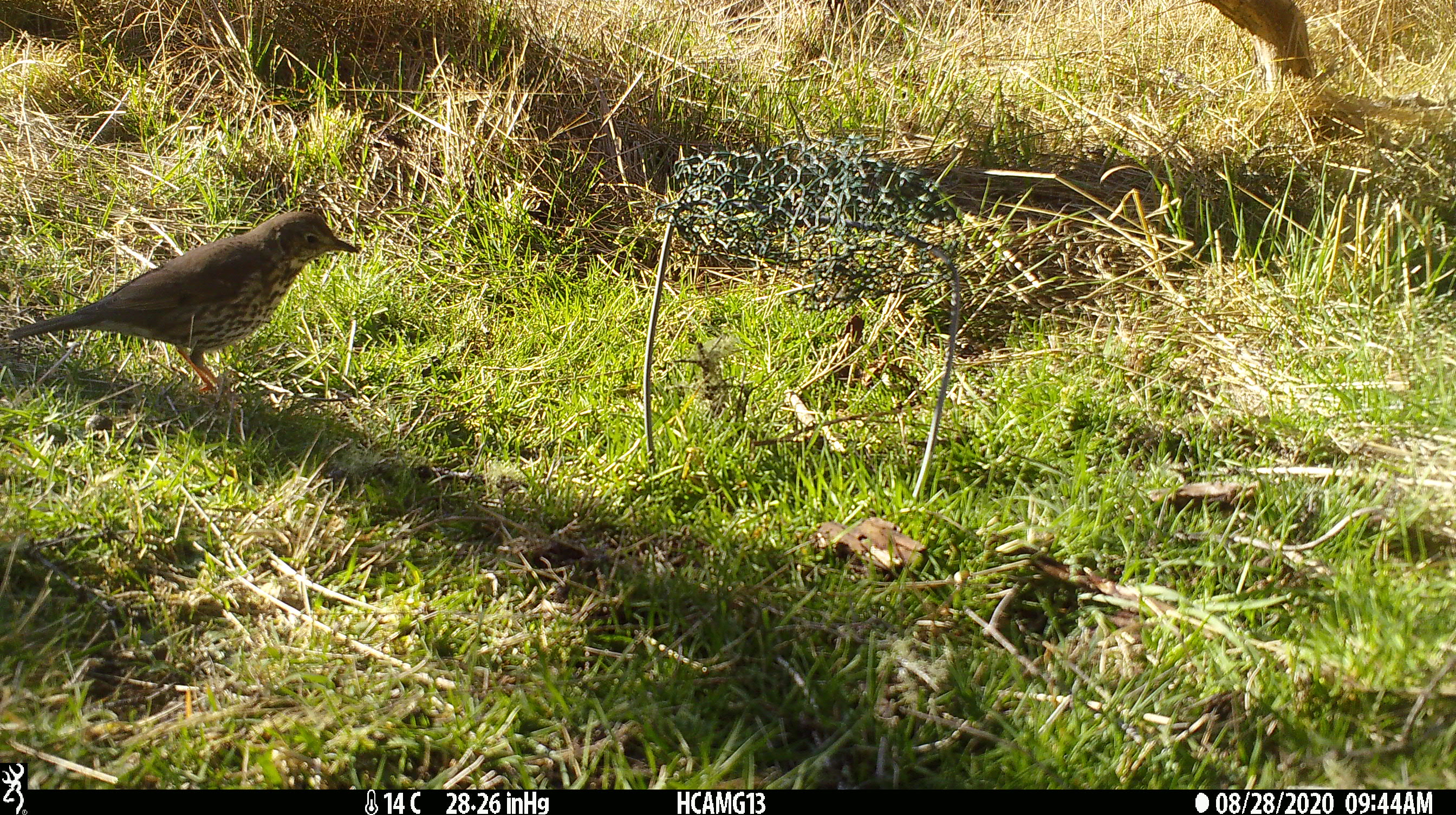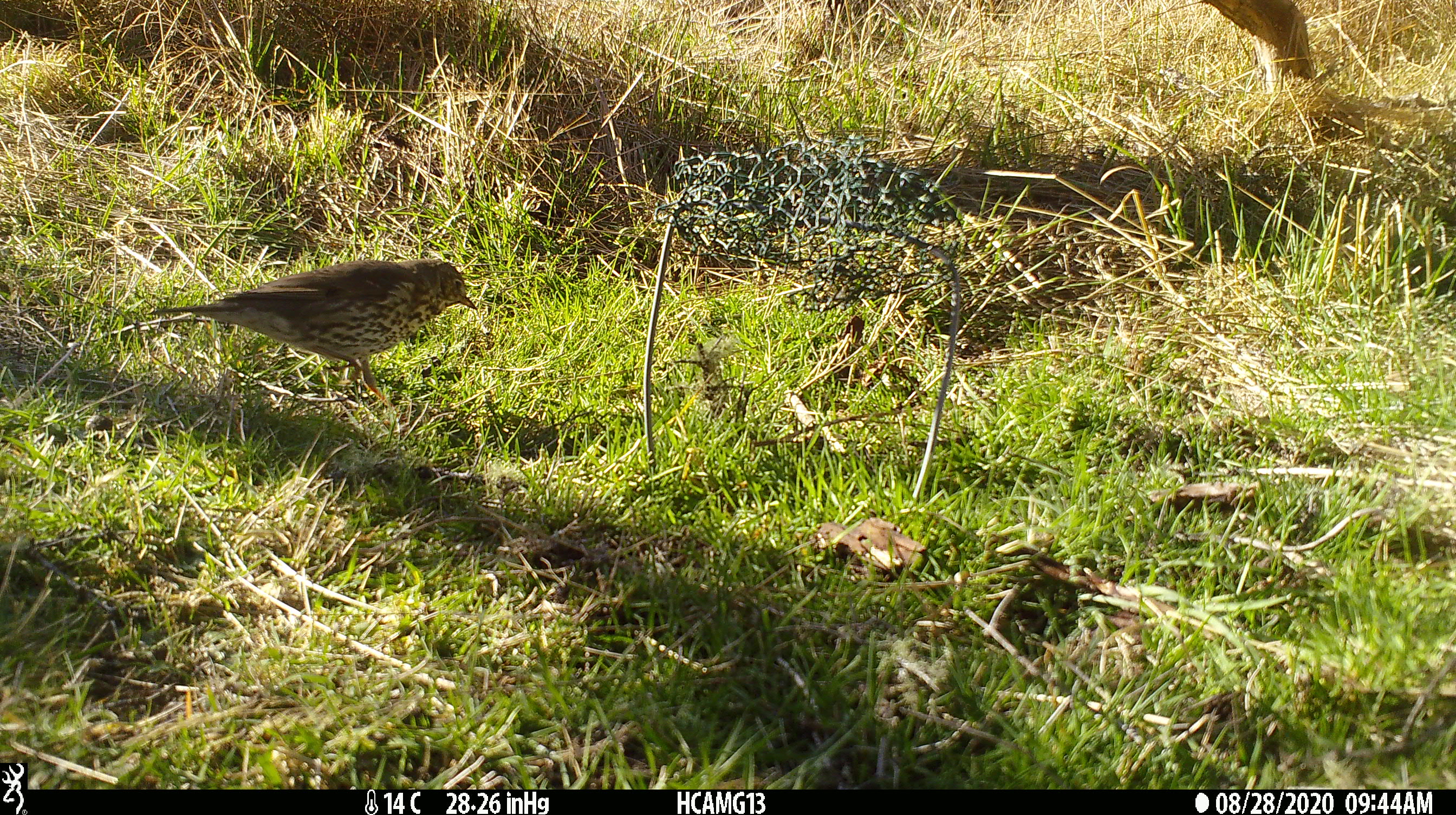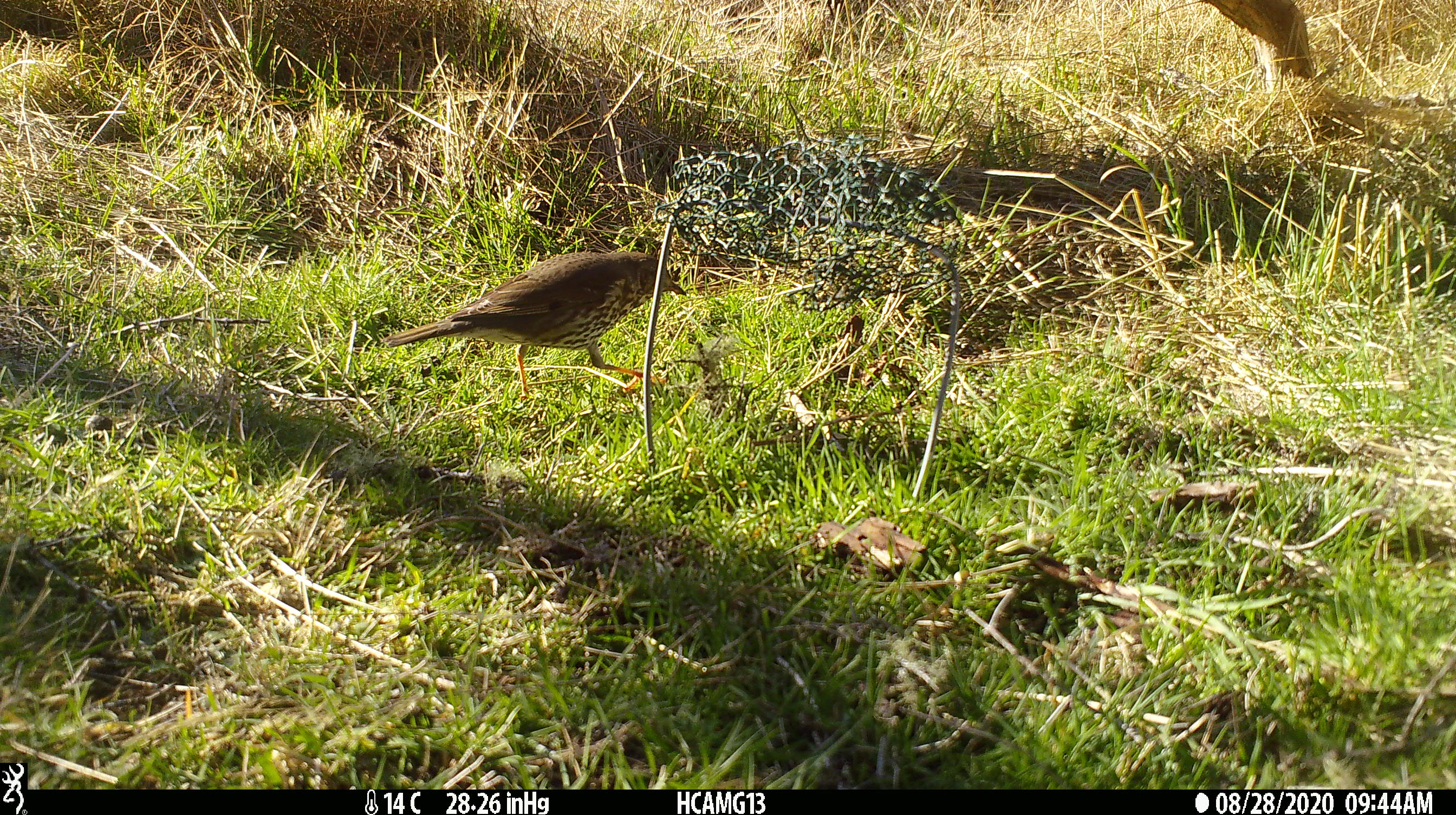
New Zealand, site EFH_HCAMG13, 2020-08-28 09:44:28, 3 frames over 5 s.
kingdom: Animalia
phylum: Chordata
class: Aves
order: Passeriformes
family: Turdidae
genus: Turdus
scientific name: Turdus philomelos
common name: song thrush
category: thrush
Thrush (song thrush) (Turdus philomelos).